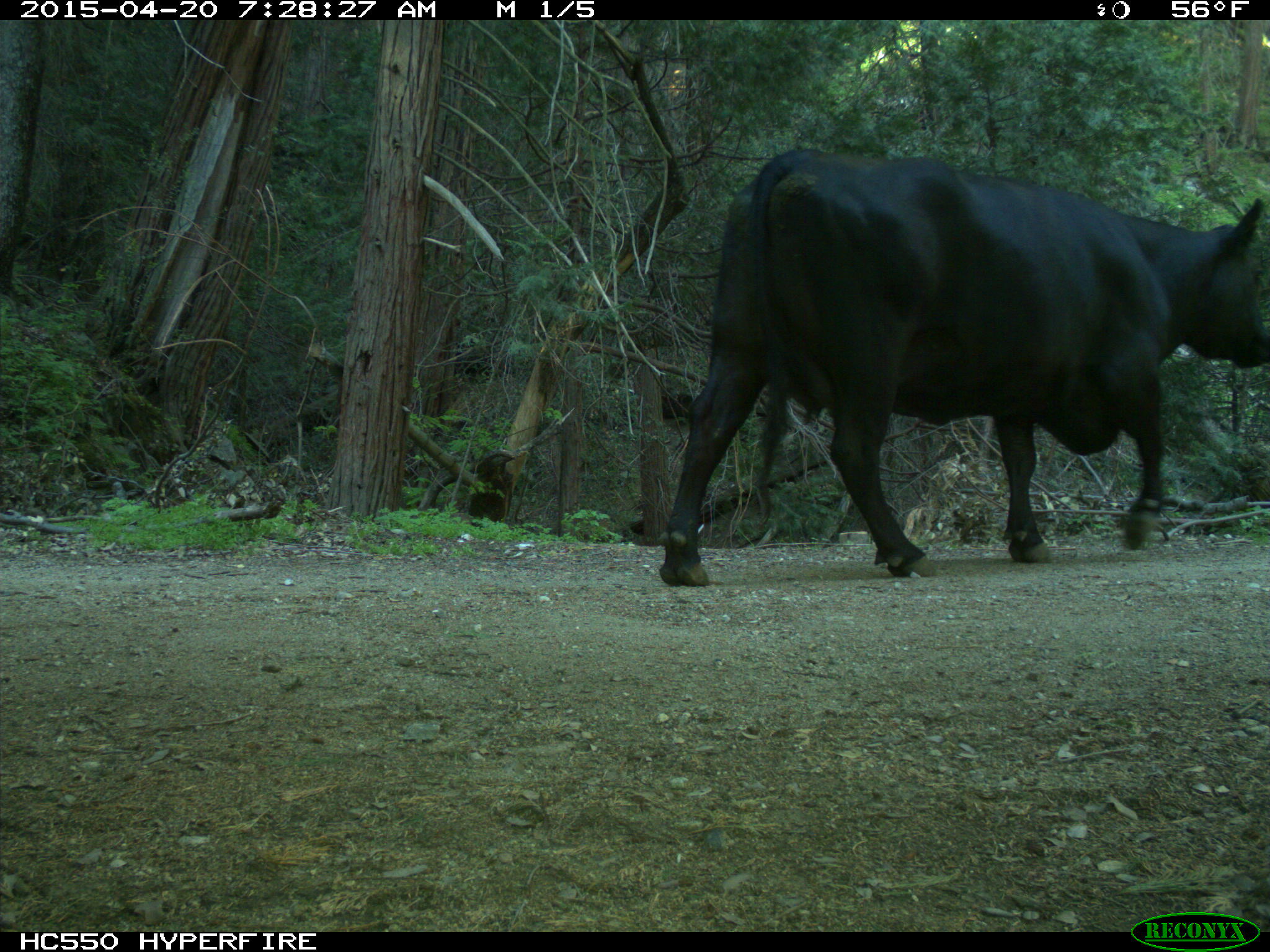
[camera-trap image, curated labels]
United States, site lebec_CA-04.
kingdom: Animalia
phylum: Chordata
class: Mammalia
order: Artiodactyla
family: Bovidae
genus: Bos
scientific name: Bos taurus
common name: domestic cow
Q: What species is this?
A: Bos taurus (domestic cow).